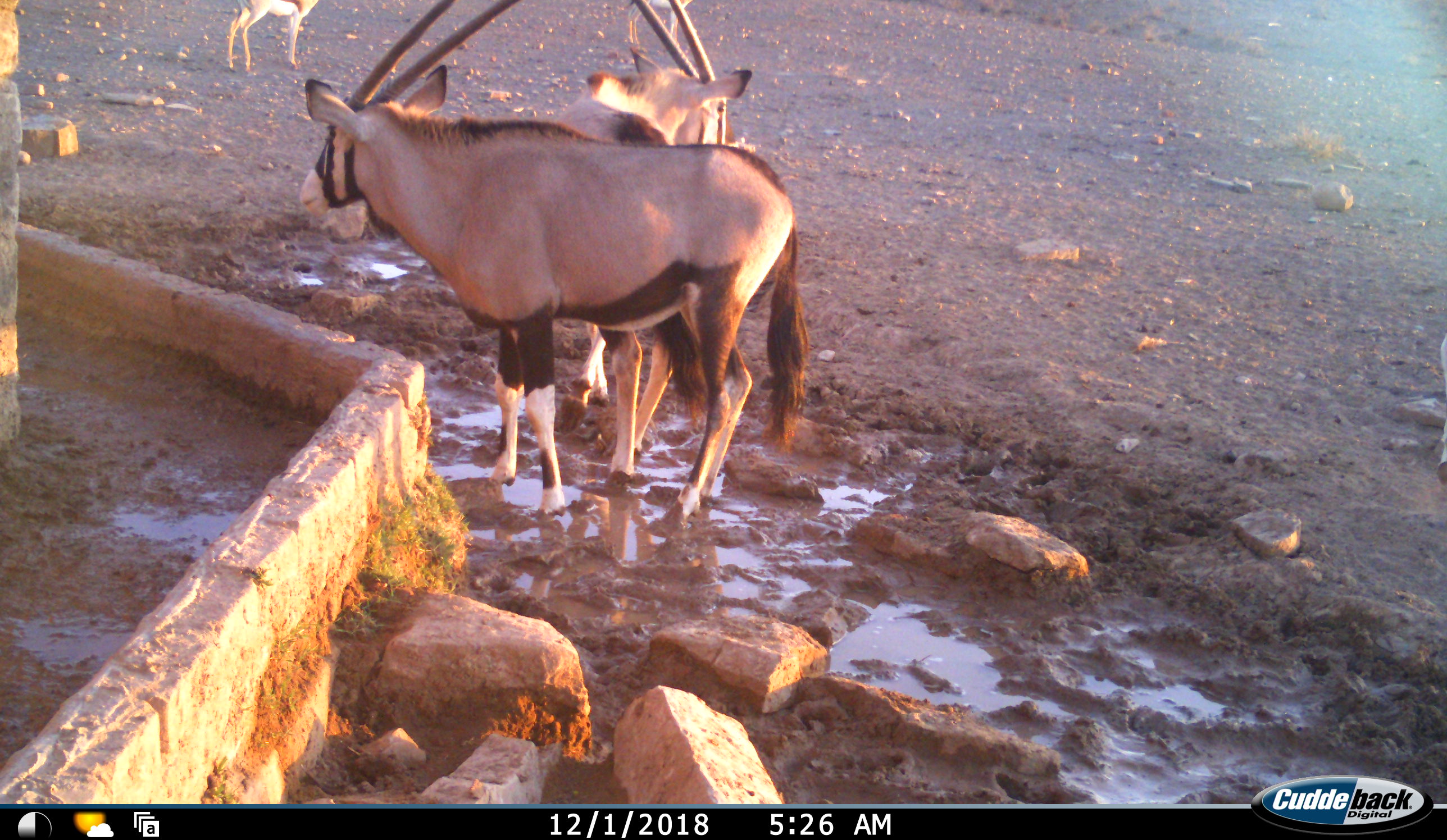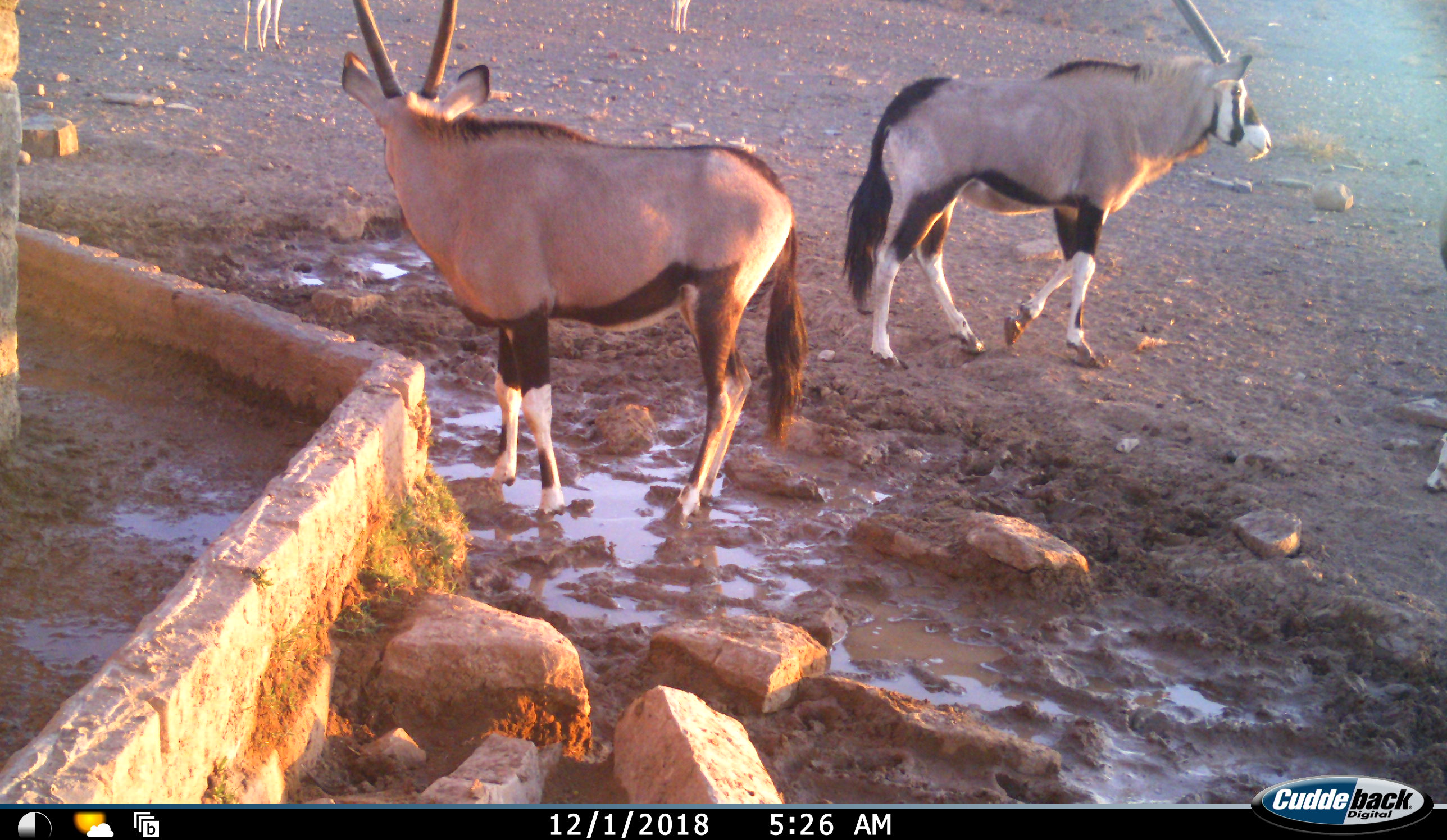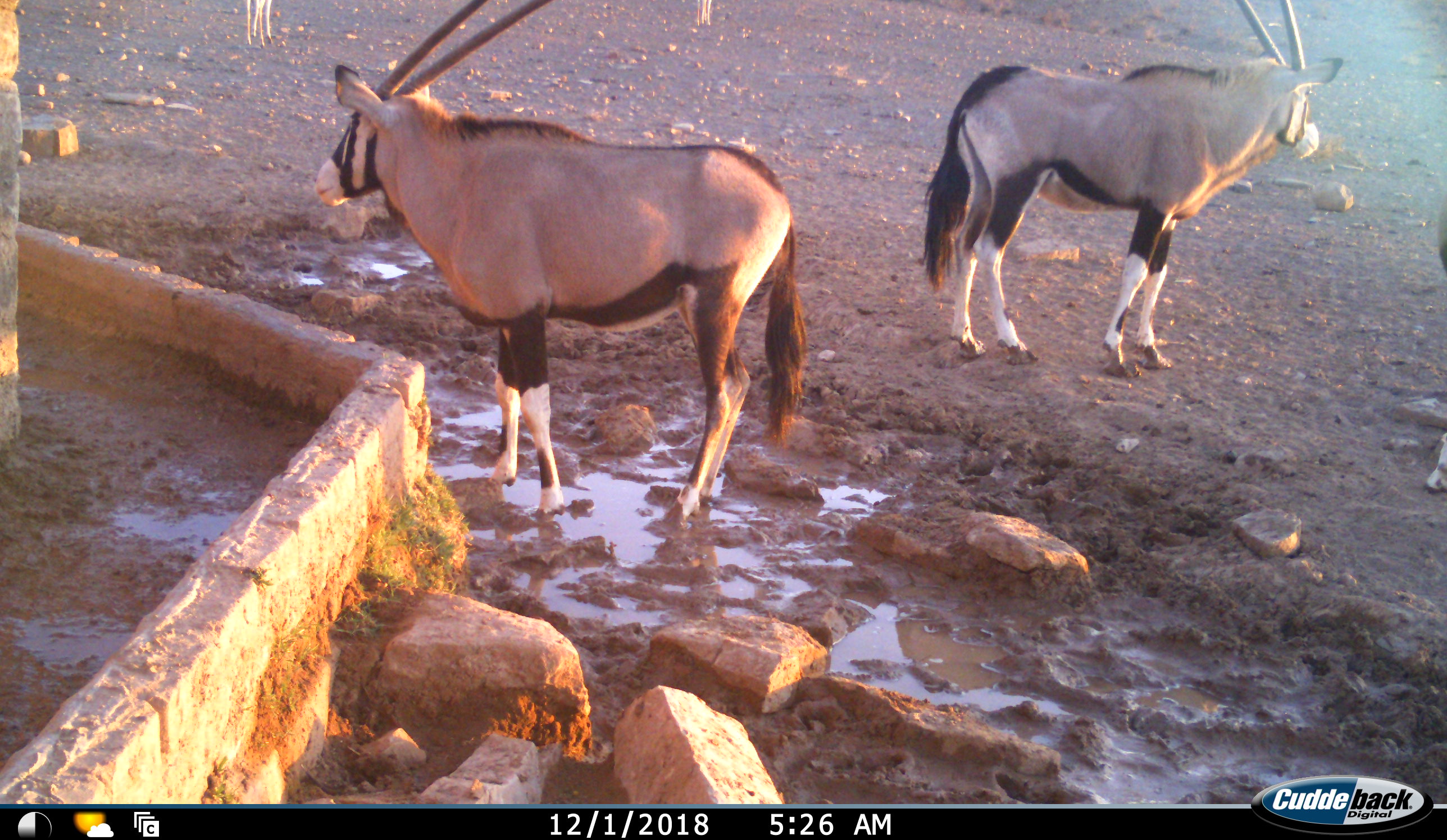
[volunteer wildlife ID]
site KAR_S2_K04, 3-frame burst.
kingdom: Animalia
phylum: Chordata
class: Mammalia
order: Artiodactyla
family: Bovidae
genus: Oryx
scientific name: Oryx gazella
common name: gemsbok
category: oryx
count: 3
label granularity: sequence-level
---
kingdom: Animalia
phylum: Chordata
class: Mammalia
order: Artiodactyla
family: Bovidae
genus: Antidorcas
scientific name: Antidorcas marsupialis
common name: springbok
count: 2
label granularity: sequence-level